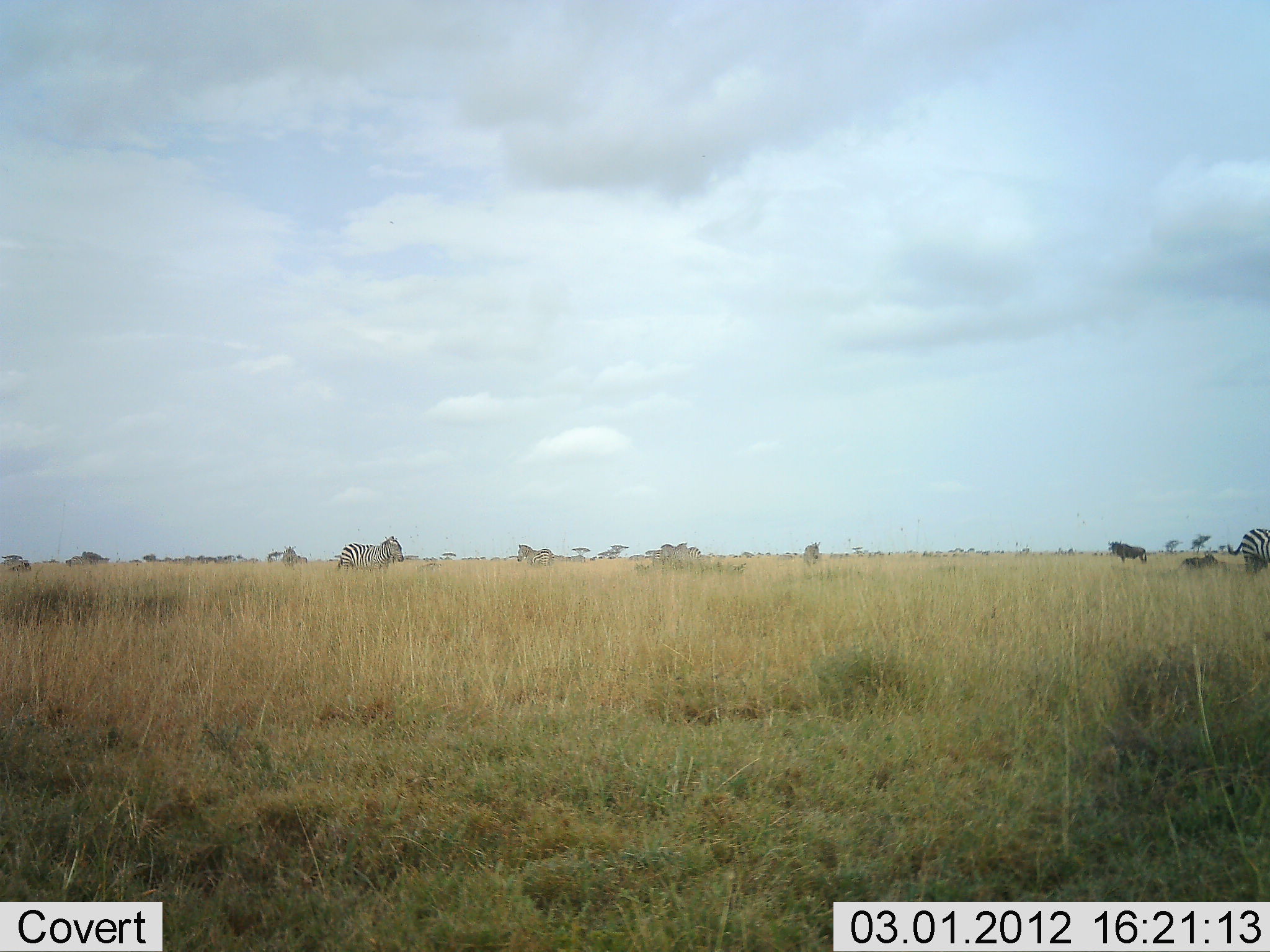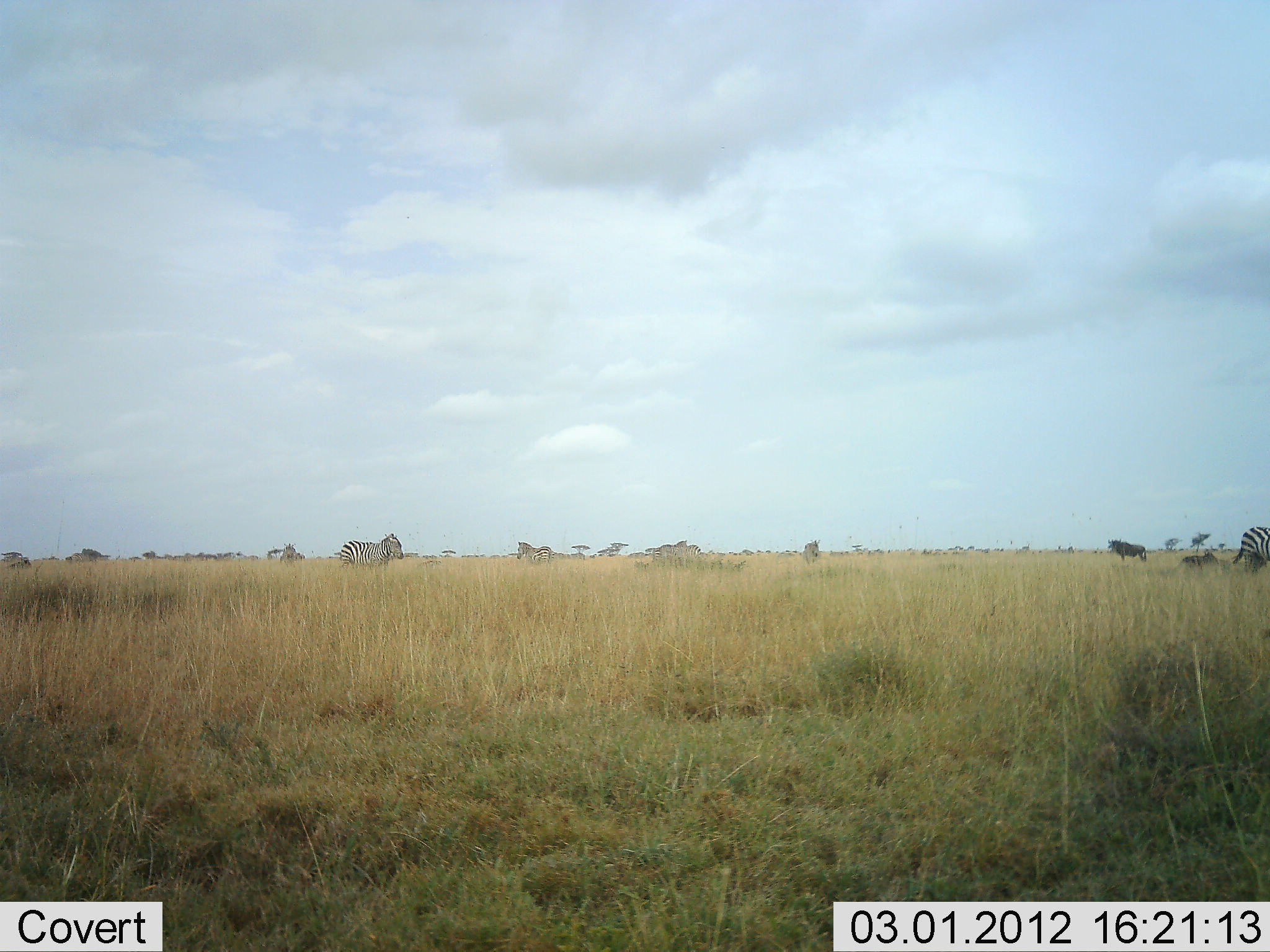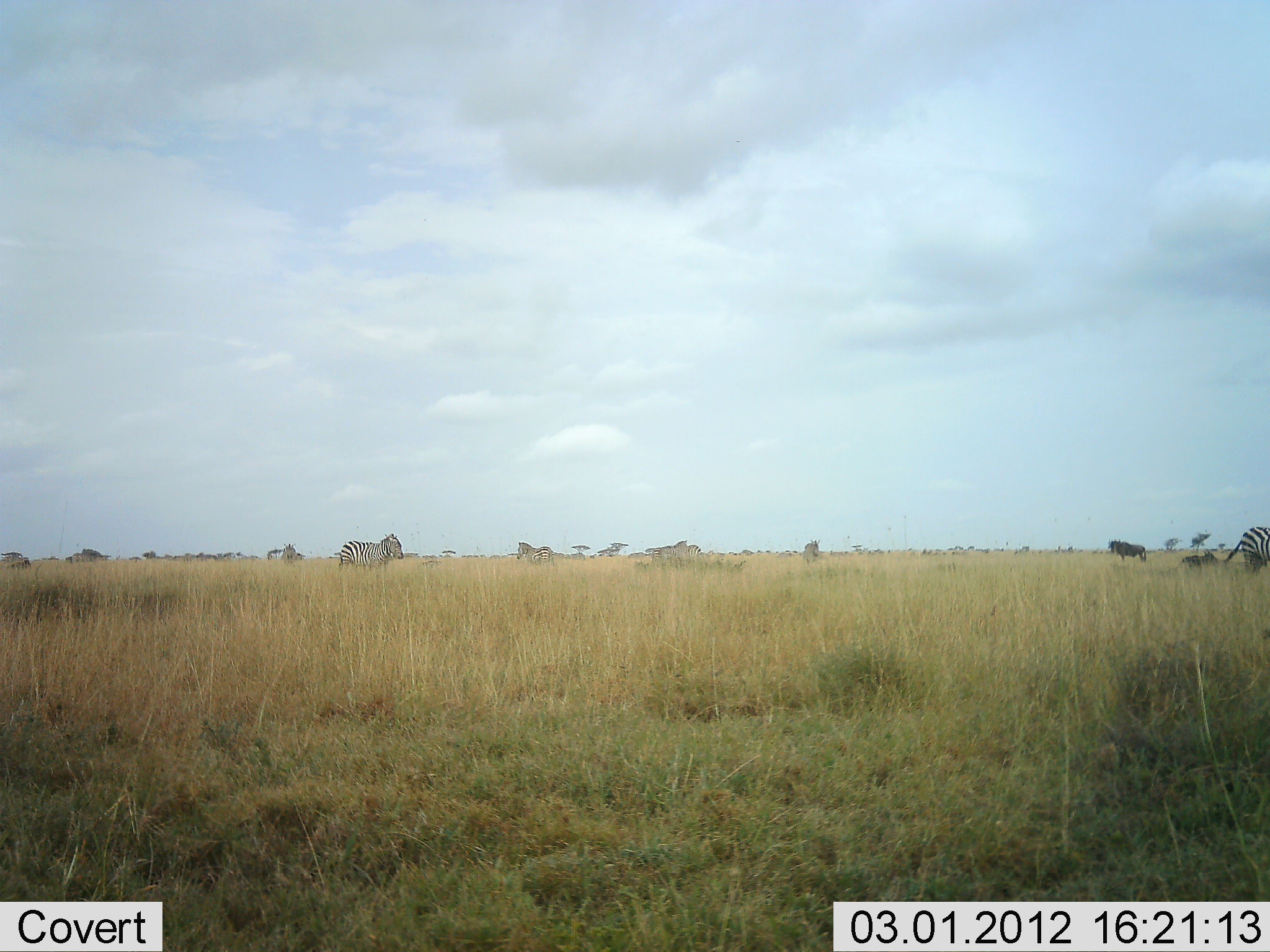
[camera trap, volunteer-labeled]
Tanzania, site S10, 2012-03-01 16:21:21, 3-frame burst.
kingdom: Animalia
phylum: Chordata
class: Mammalia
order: Perissodactyla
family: Equidae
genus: Equus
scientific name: Equus quagga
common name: plains zebra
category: zebra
Zebra (plains zebra) (Equus quagga), count 4. Behavior (volunteer vote fractions): standing 82%, resting 0%, moving 18%, interacting 0%. Young present (vote fraction): 0%. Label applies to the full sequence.